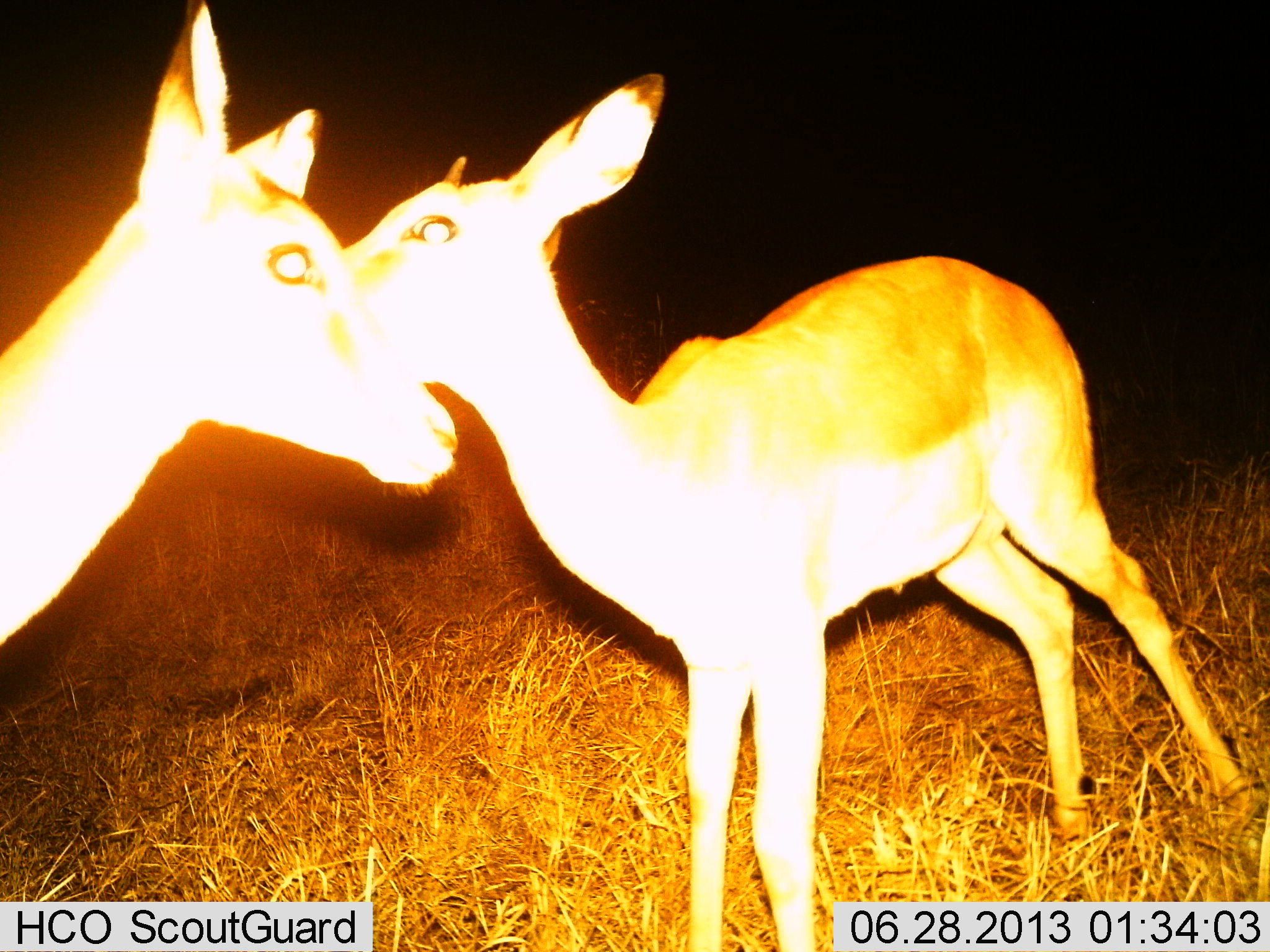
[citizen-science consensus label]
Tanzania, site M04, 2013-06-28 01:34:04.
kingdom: Animalia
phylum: Chordata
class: Mammalia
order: Artiodactyla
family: Bovidae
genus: Aepyceros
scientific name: Aepyceros melampus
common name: impala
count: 2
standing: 78%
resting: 0%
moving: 0%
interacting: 44%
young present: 11%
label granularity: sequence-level